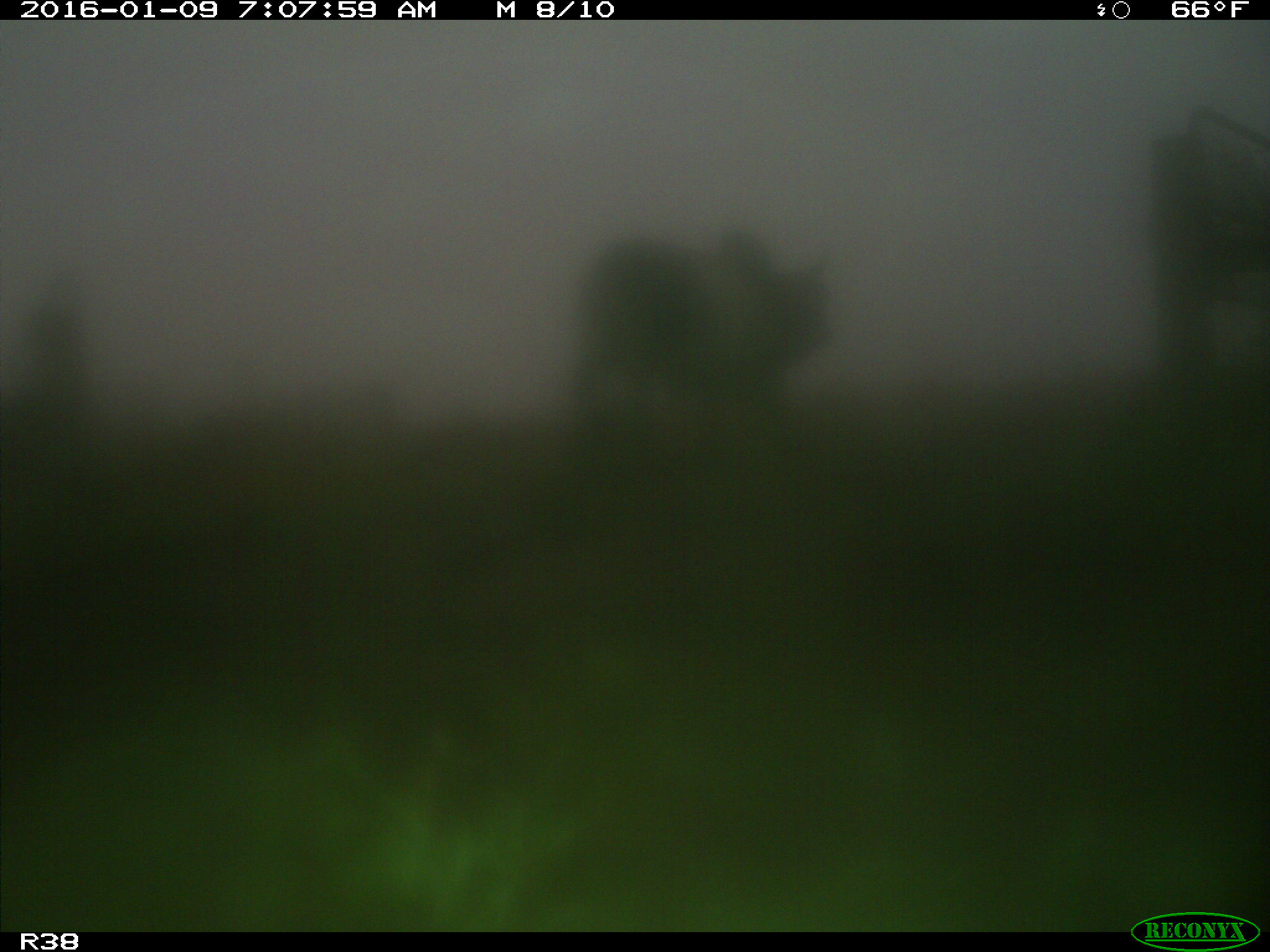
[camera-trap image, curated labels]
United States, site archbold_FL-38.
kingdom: Animalia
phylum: Chordata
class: Mammalia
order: Artiodactyla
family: Bovidae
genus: Bos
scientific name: Bos taurus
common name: domestic cow